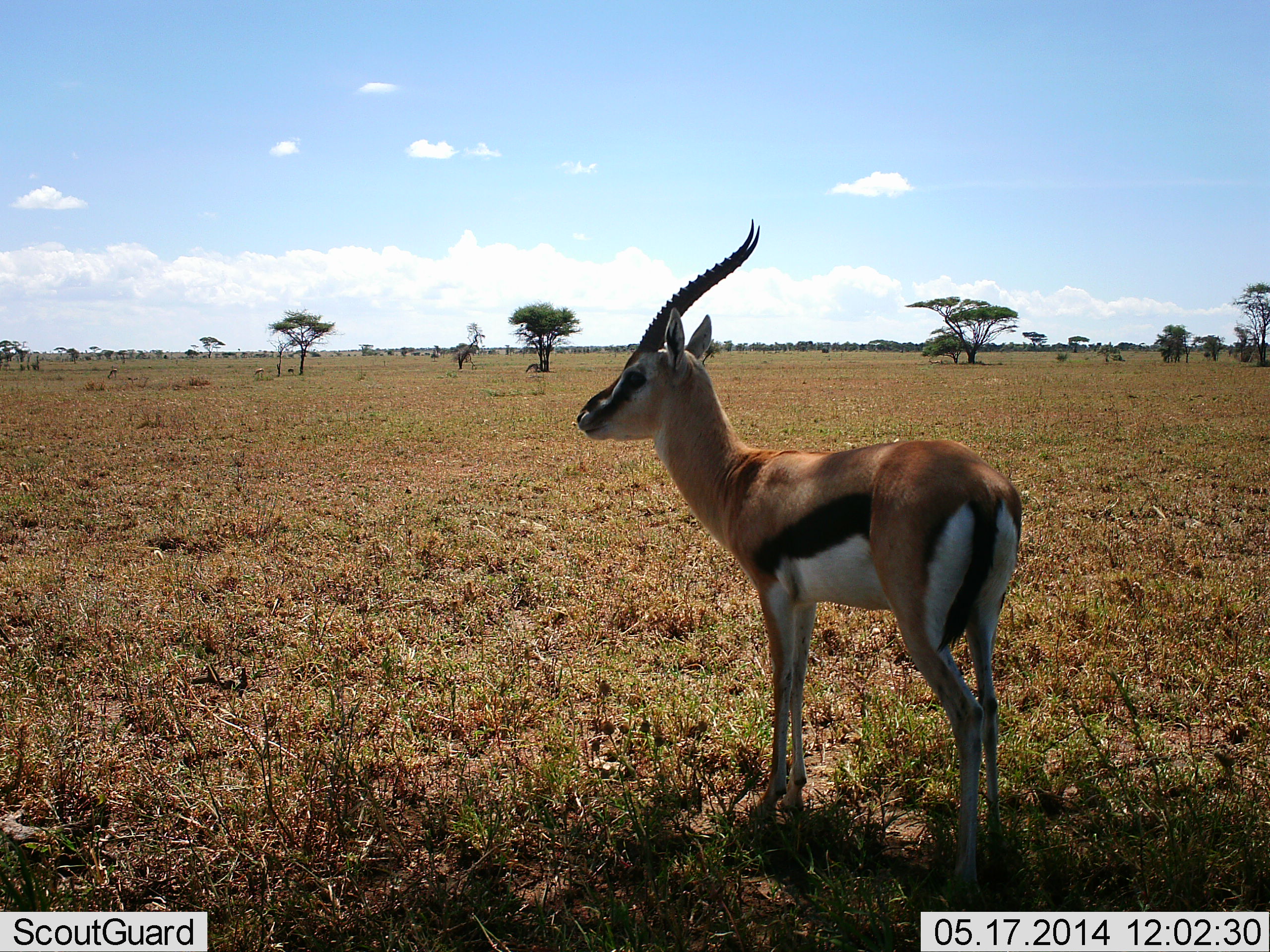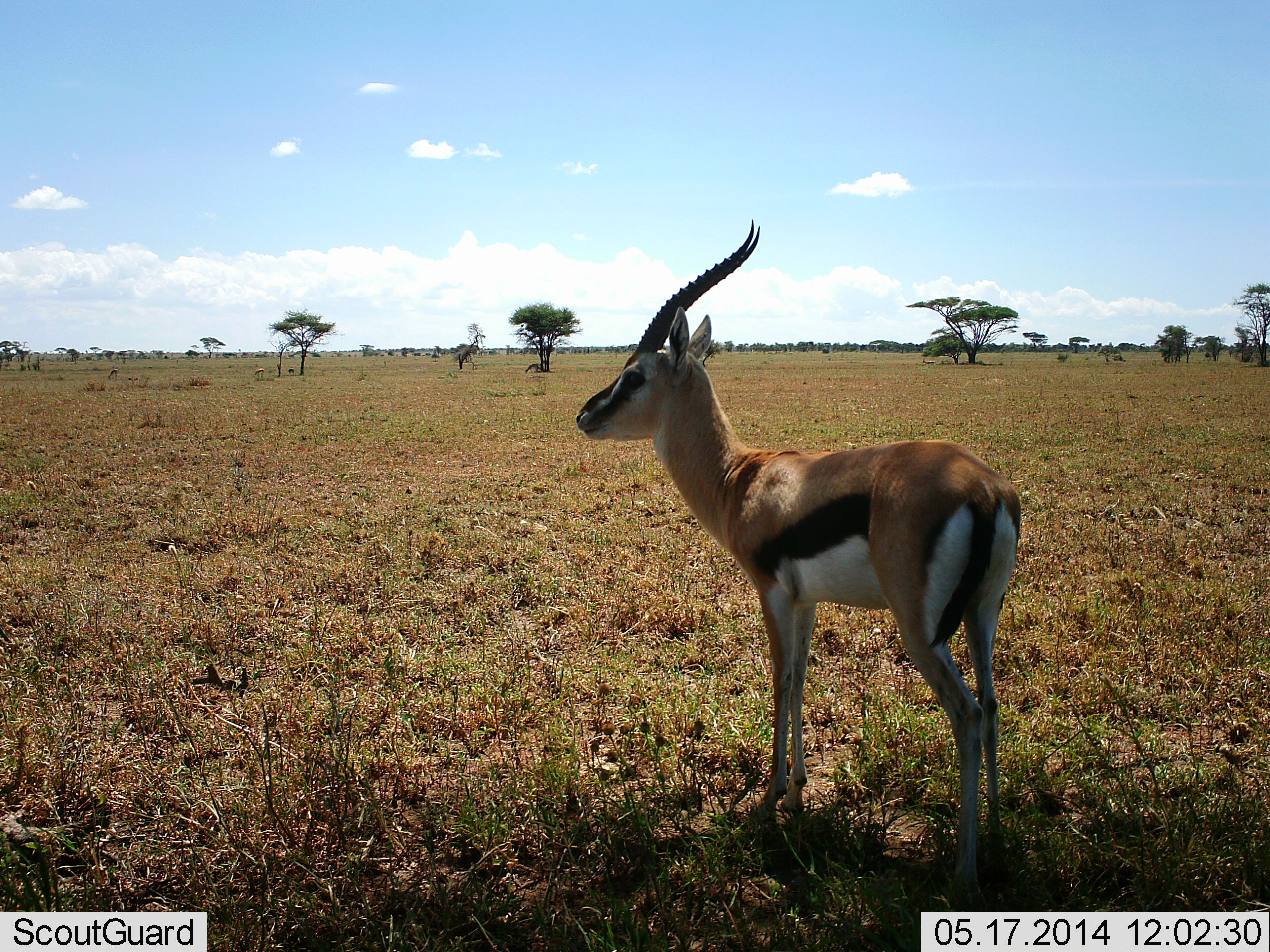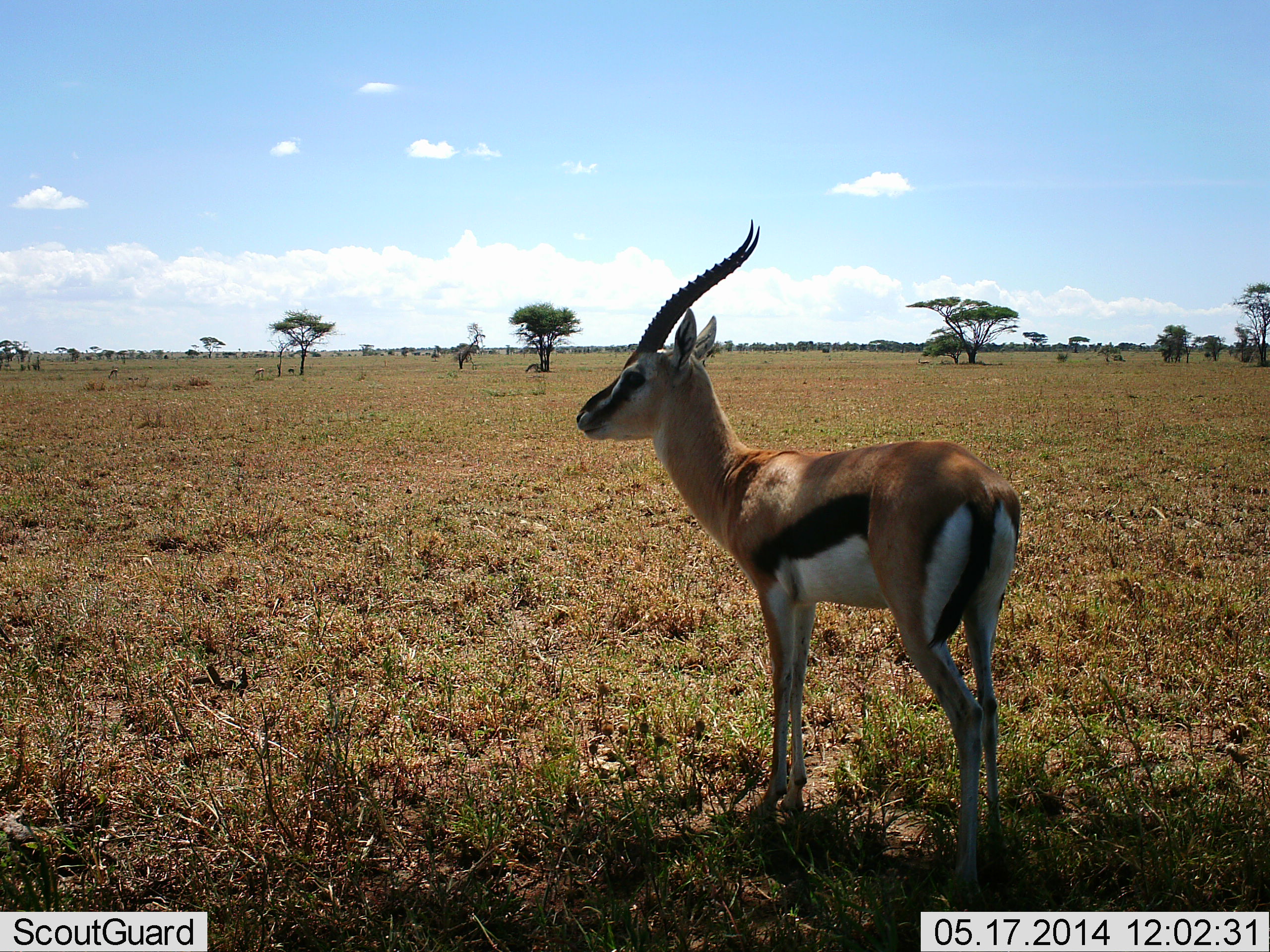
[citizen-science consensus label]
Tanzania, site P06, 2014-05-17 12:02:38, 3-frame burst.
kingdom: Animalia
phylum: Chordata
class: Mammalia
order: Artiodactyla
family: Bovidae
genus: Eudorcas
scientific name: Eudorcas thomsonii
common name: thomson's gazelle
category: gazellethomsons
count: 1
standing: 100%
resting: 0%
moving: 0%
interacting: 0%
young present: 0%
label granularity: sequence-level